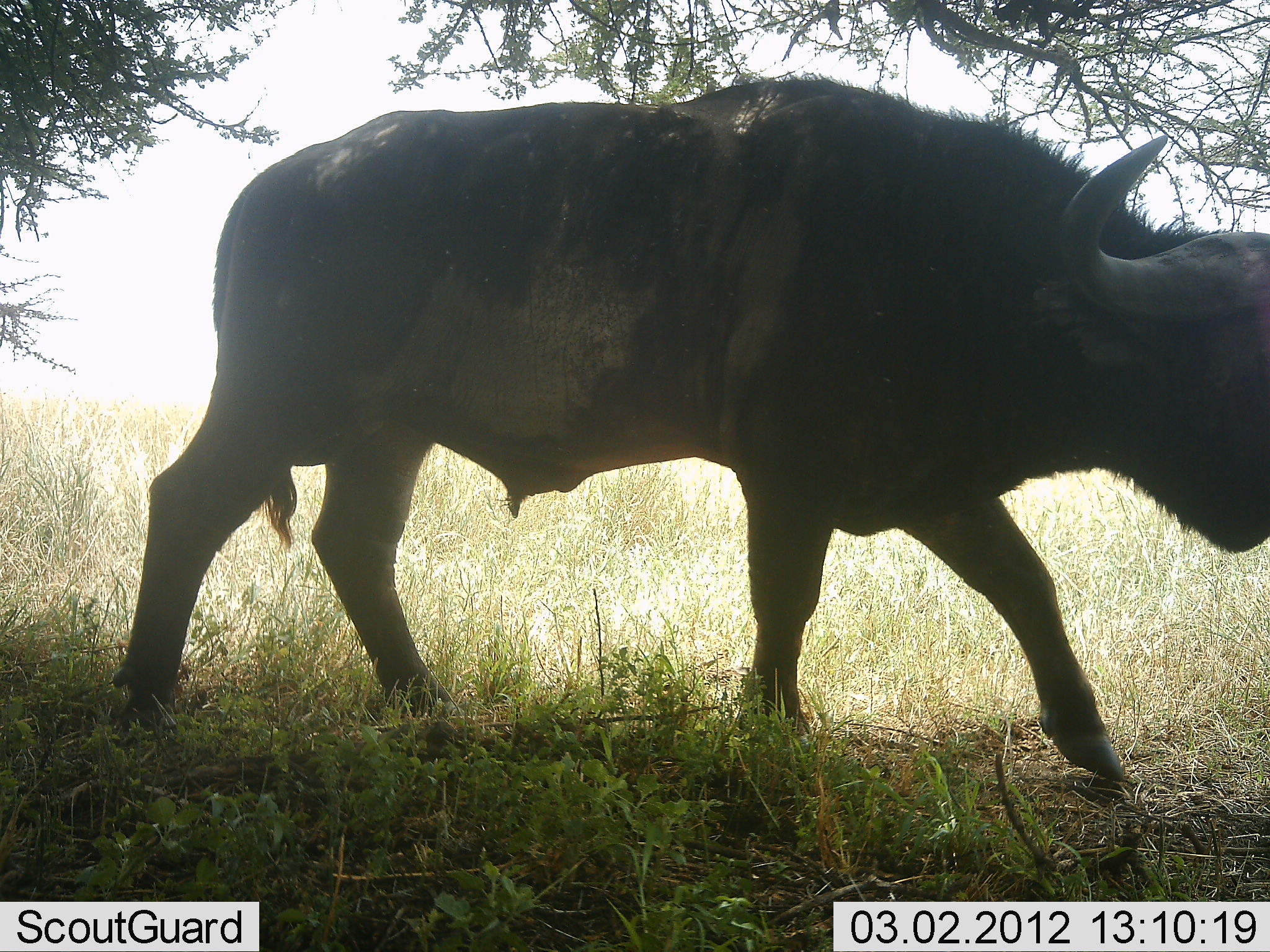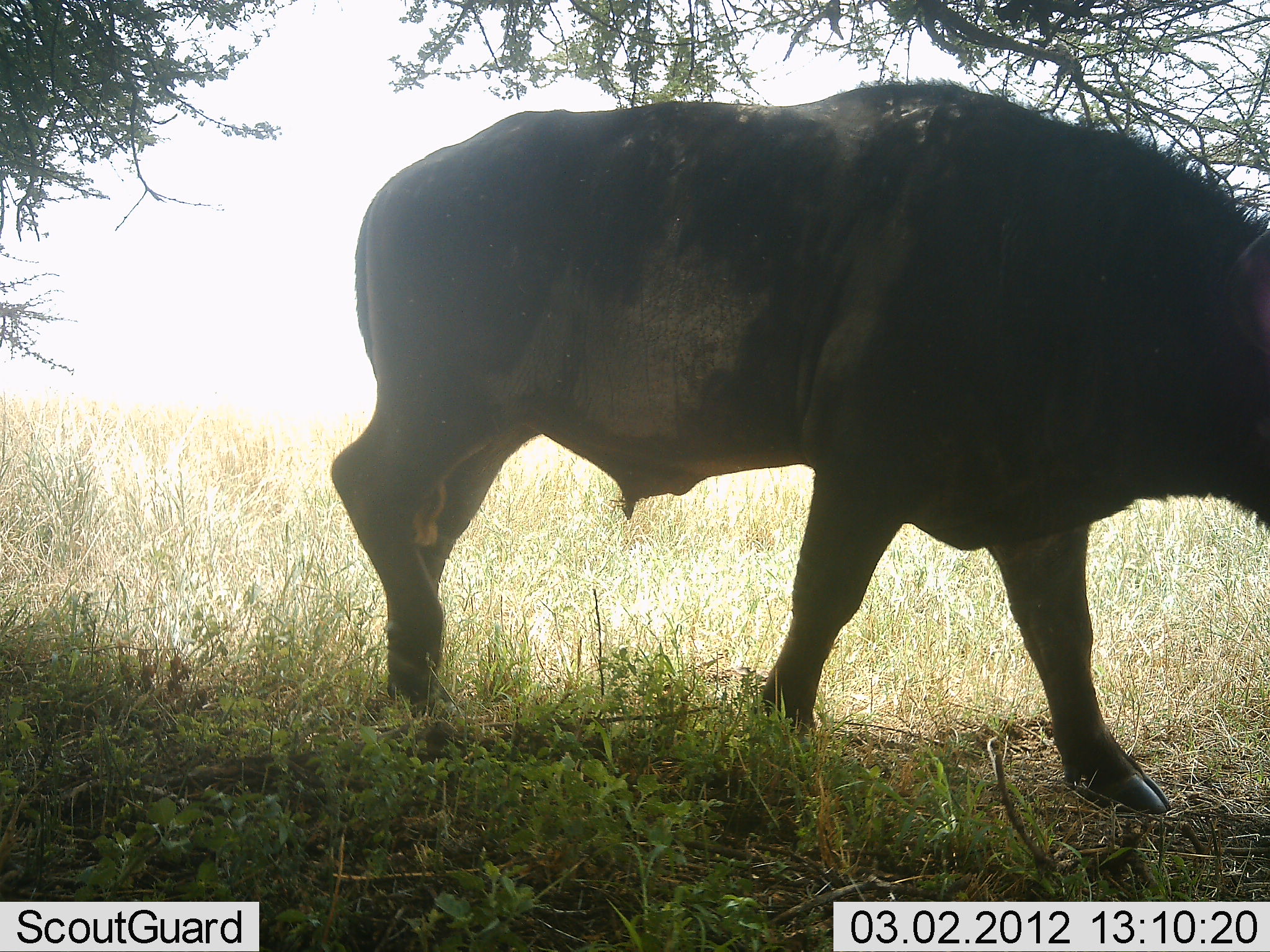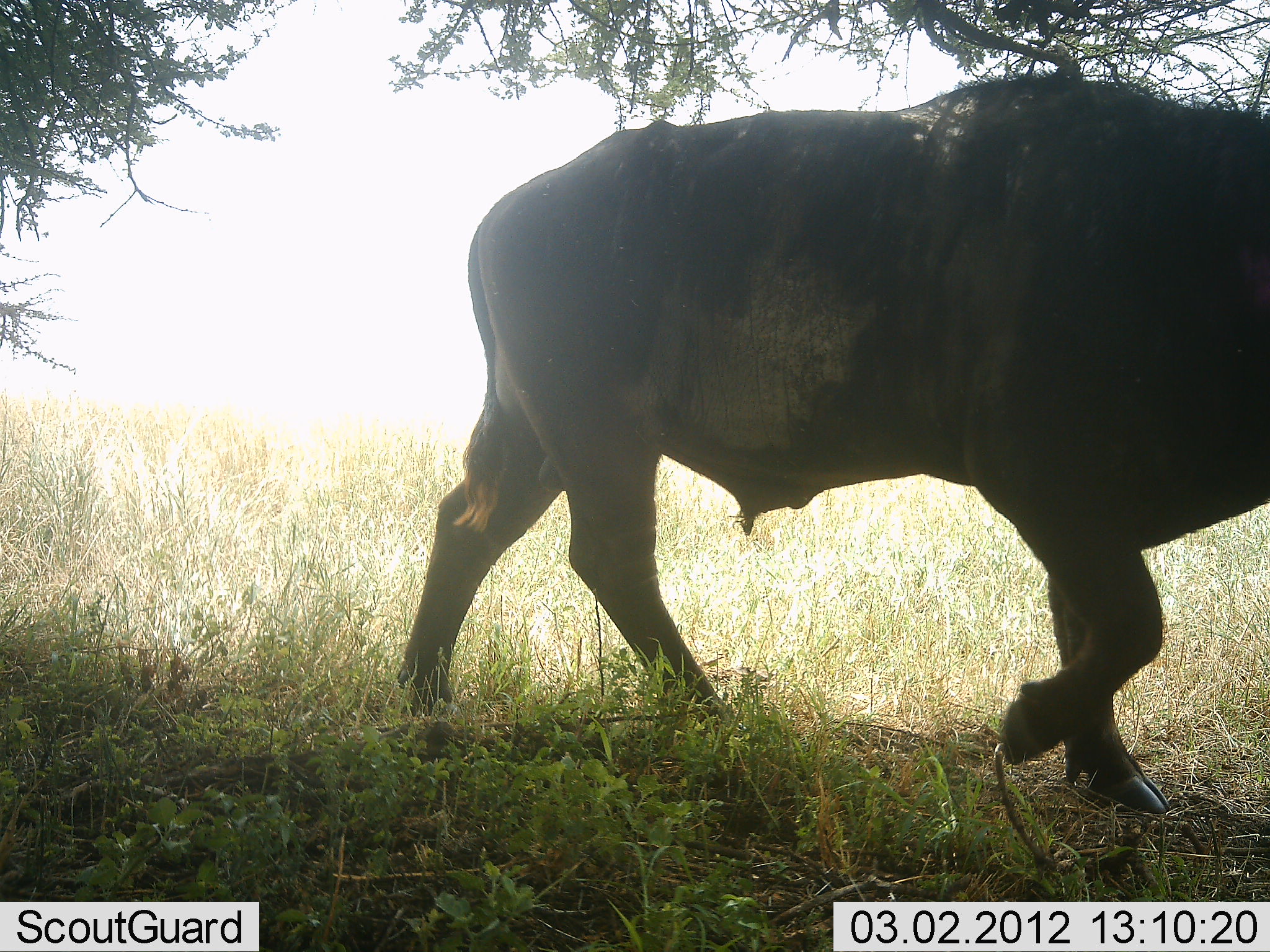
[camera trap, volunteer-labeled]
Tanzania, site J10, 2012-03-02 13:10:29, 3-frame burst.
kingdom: Animalia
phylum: Chordata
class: Mammalia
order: Artiodactyla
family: Bovidae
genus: Syncerus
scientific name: Syncerus caffer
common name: cape buffalo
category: buffalo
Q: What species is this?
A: Buffalo (cape buffalo) (Syncerus caffer).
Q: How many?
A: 1.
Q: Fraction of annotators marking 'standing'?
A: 0%.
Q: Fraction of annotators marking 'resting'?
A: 0%.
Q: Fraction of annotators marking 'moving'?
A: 100%.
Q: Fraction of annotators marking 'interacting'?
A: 0%.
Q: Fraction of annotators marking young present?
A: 0%.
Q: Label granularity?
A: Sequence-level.